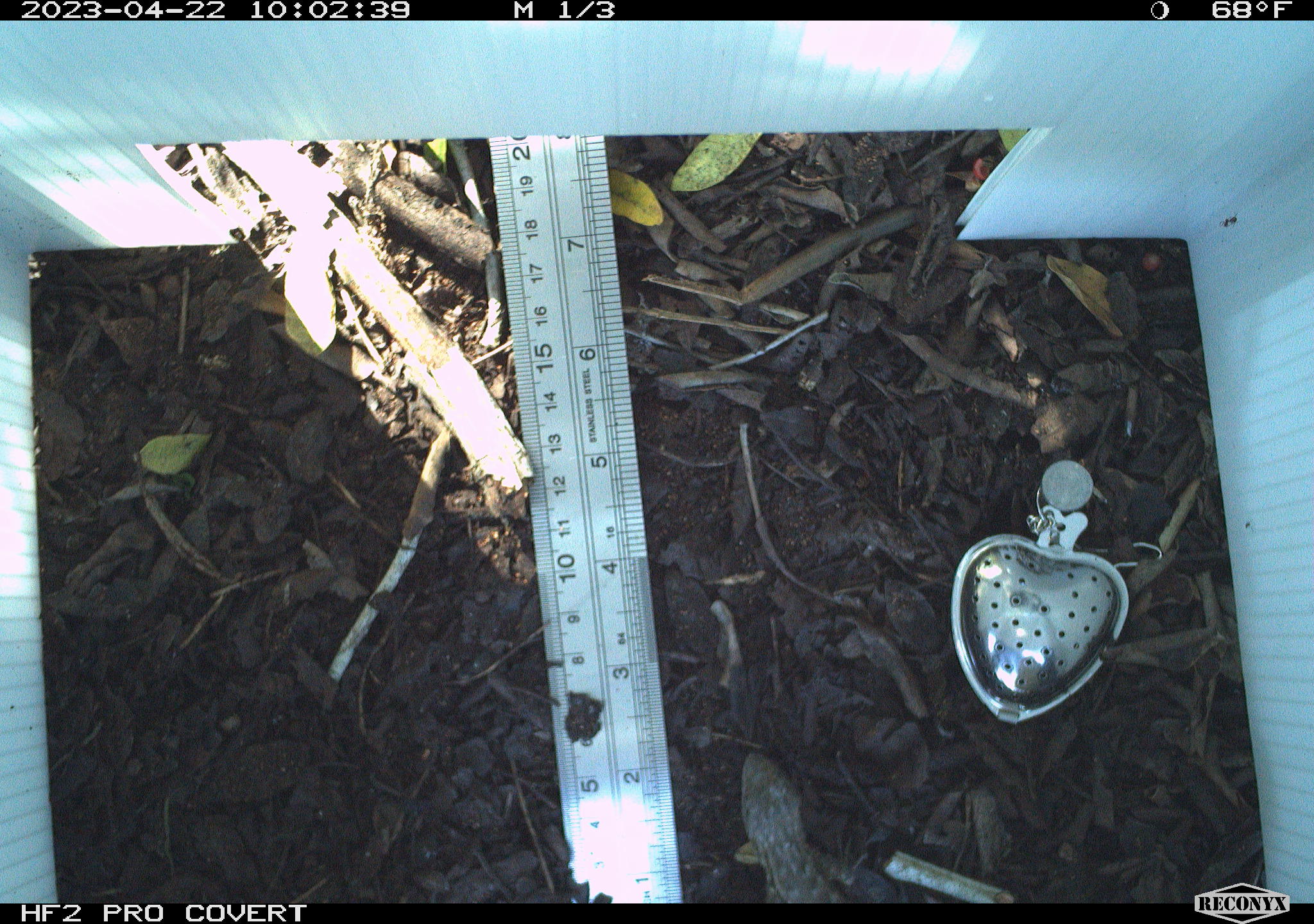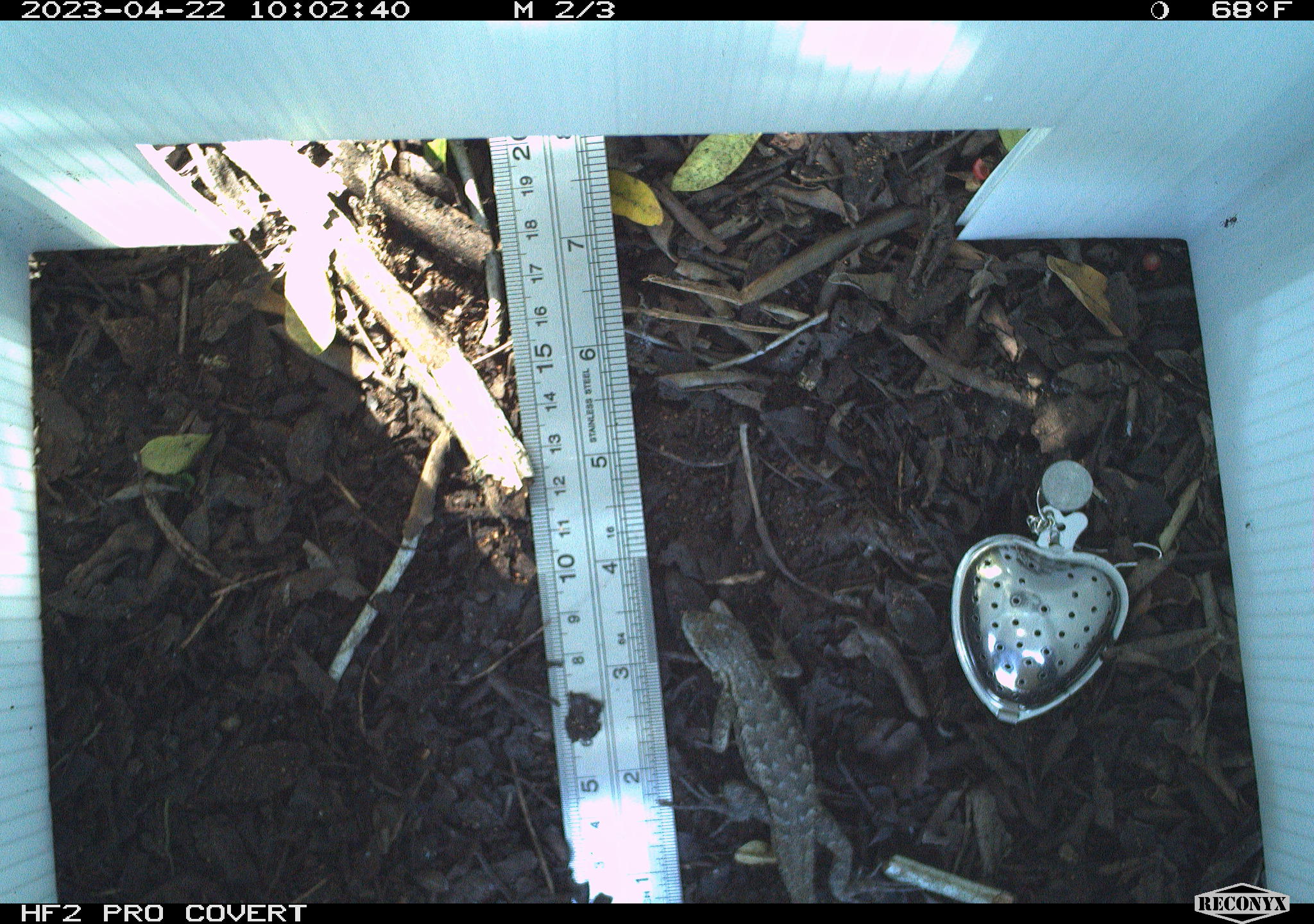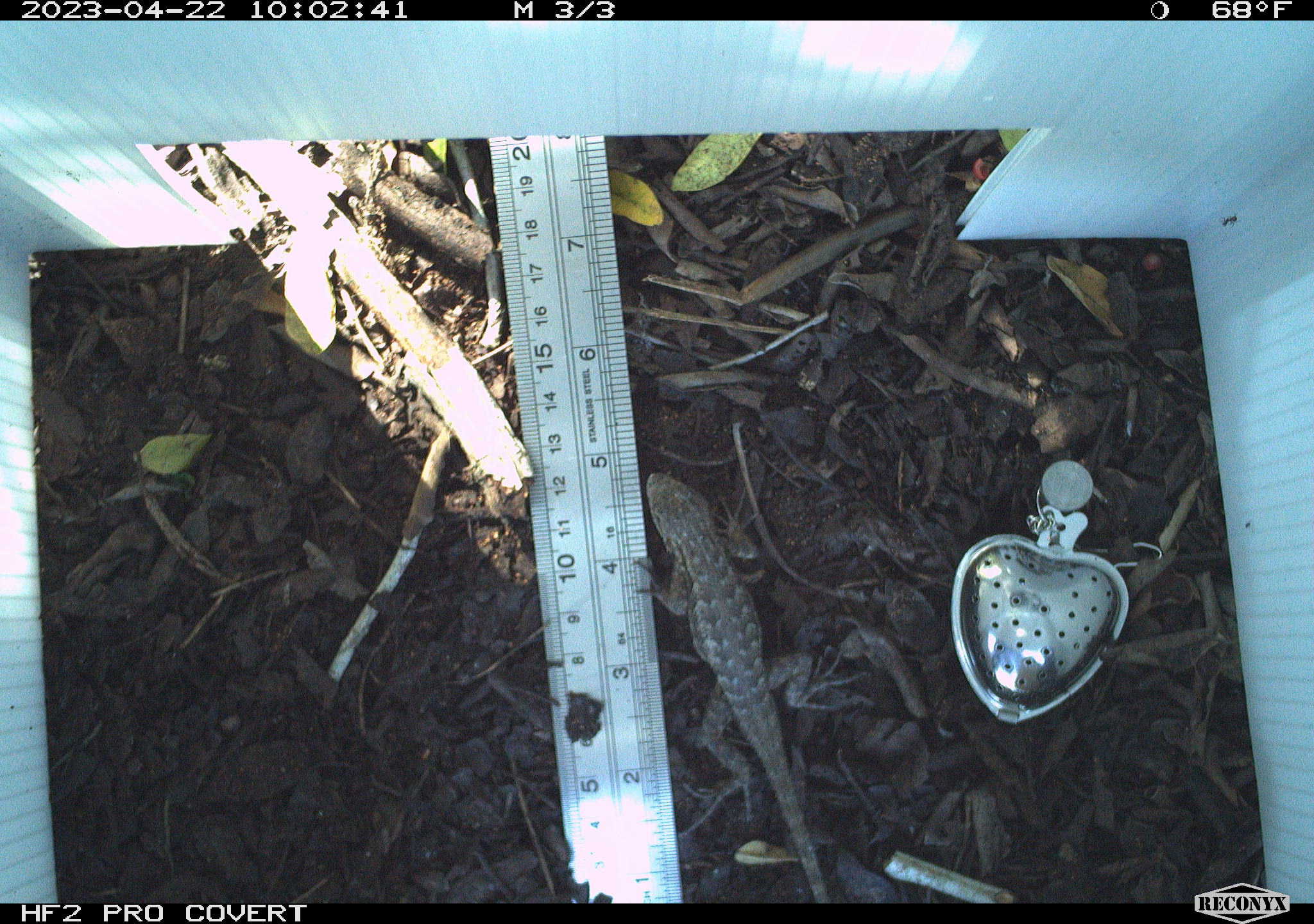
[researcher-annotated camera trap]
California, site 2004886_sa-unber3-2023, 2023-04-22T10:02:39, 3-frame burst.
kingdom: Animalia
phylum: Chordata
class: Reptilia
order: Squamata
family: Phrynosomatidae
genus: Sceloporus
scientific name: Sceloporus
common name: spiny lizards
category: sceloporus species